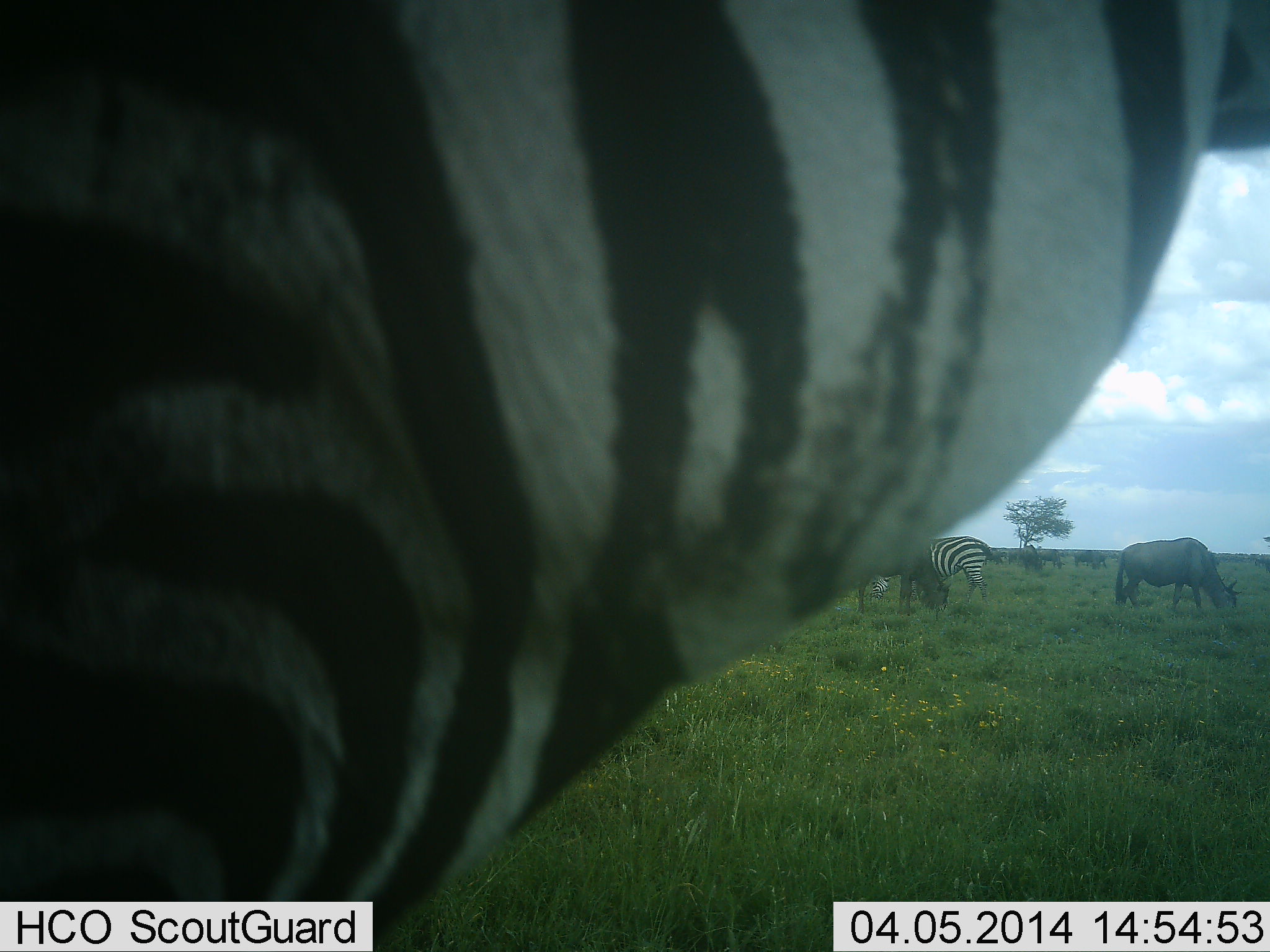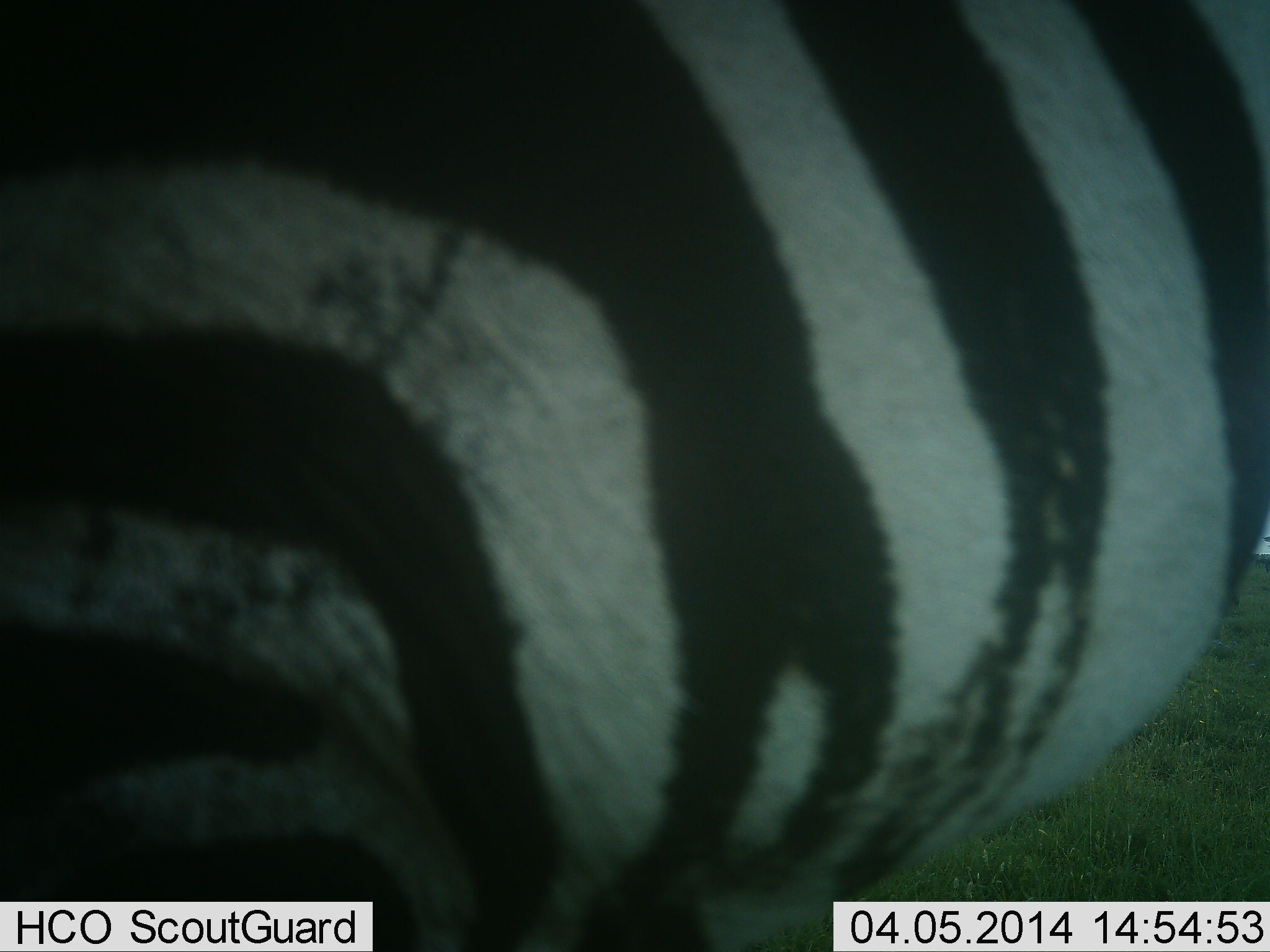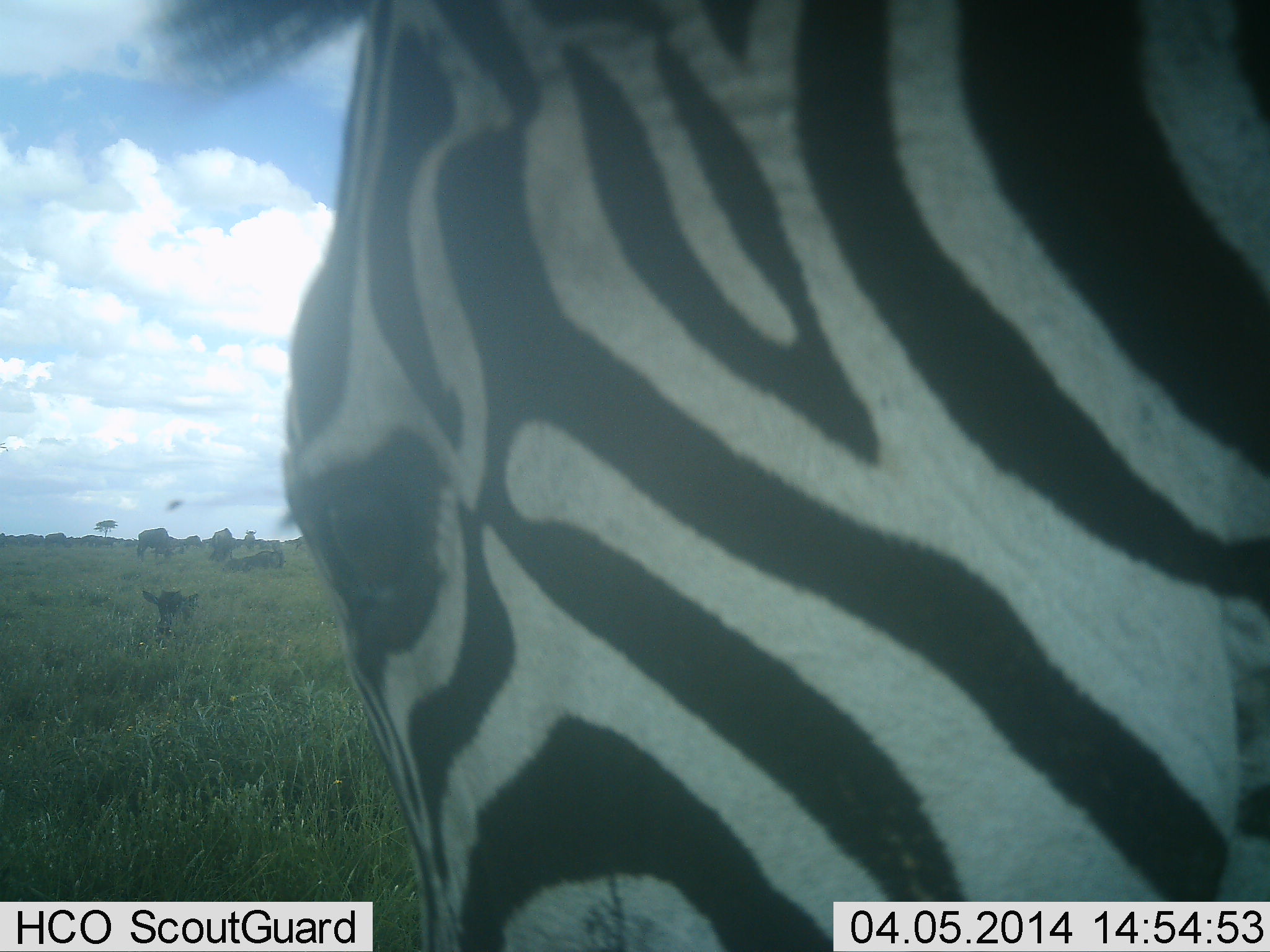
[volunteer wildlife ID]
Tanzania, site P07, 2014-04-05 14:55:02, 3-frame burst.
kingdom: Animalia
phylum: Chordata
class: Mammalia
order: Artiodactyla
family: Bovidae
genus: Connochaetes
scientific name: Connochaetes taurinus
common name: blue wildebeest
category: wildebeest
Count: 10.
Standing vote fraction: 40%.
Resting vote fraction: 30%.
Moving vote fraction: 0%.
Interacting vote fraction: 0%.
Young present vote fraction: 0%.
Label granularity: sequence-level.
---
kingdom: Animalia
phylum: Chordata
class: Mammalia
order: Perissodactyla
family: Equidae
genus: Equus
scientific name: Equus quagga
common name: plains zebra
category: zebra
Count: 2.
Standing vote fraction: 61%.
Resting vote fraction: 0%.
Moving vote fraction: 33%.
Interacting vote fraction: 0%.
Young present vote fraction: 0%.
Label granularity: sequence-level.